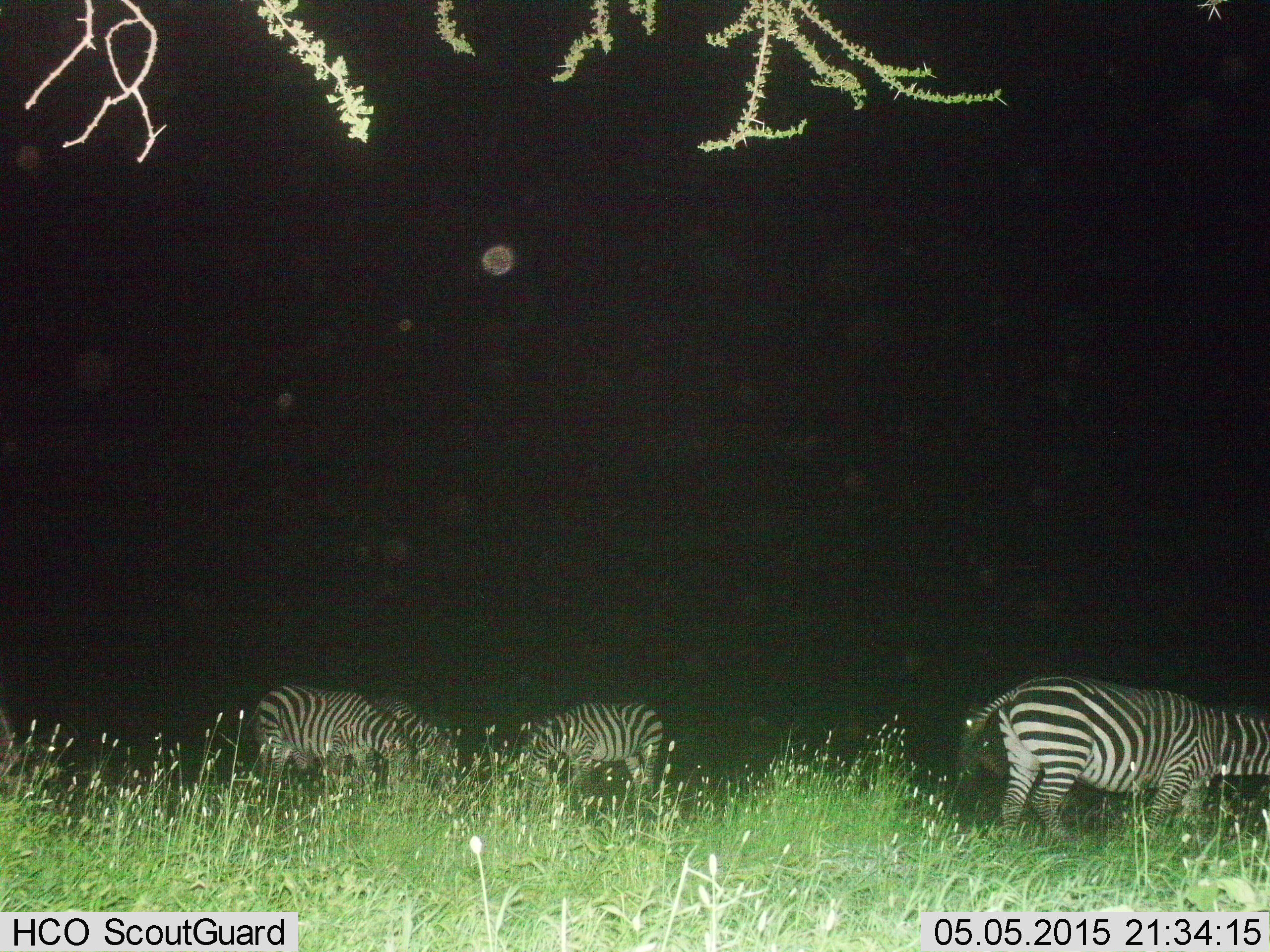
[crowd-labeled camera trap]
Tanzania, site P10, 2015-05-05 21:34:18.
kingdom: Animalia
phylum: Chordata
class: Mammalia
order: Perissodactyla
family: Equidae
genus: Equus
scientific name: Equus quagga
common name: plains zebra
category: zebra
Zebra (plains zebra) (Equus quagga), count 3. Behavior (volunteer vote fractions): standing 0%, resting 0%, moving 10%, interacting 0%. Young present (vote fraction): 0%. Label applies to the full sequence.